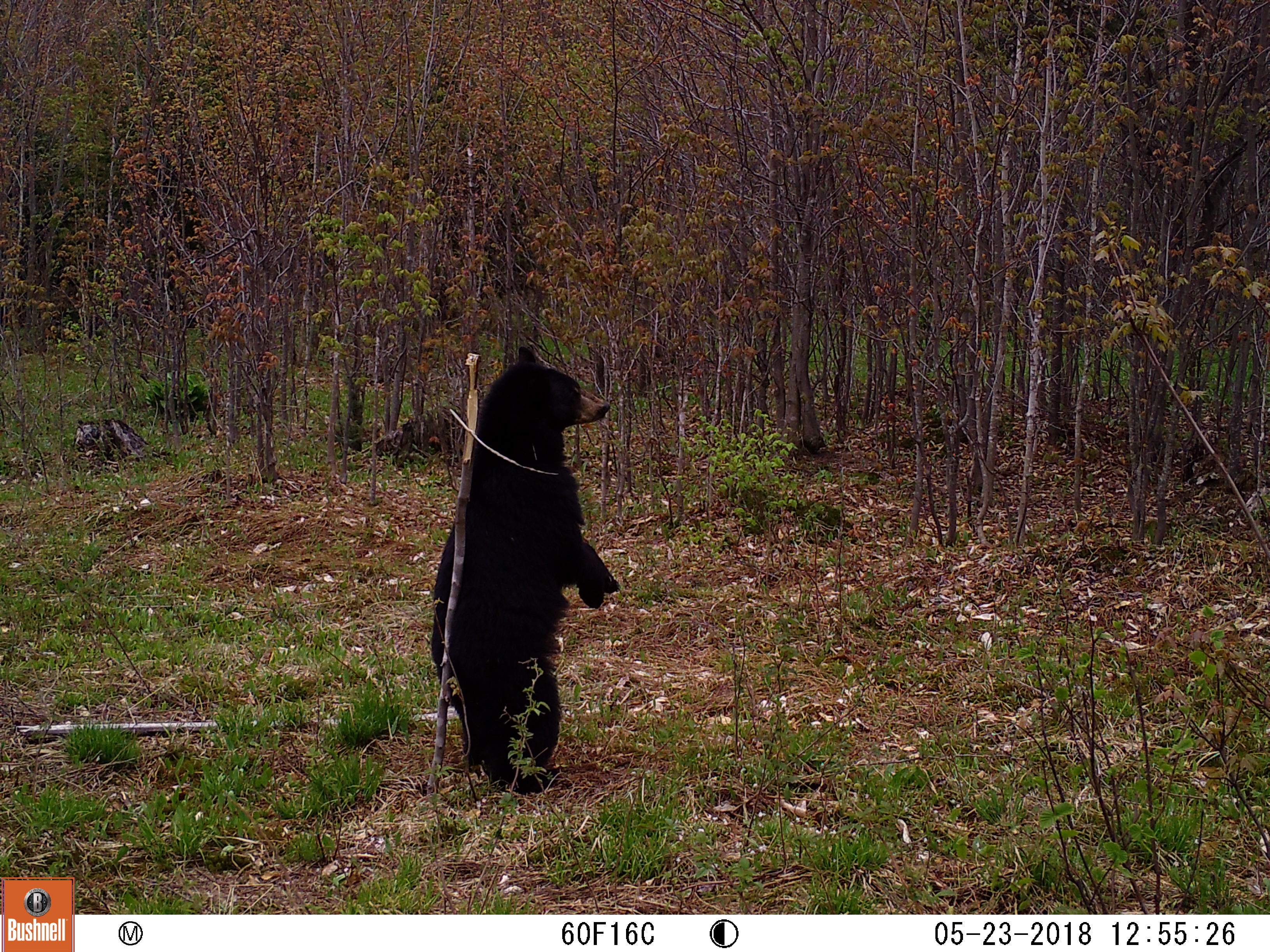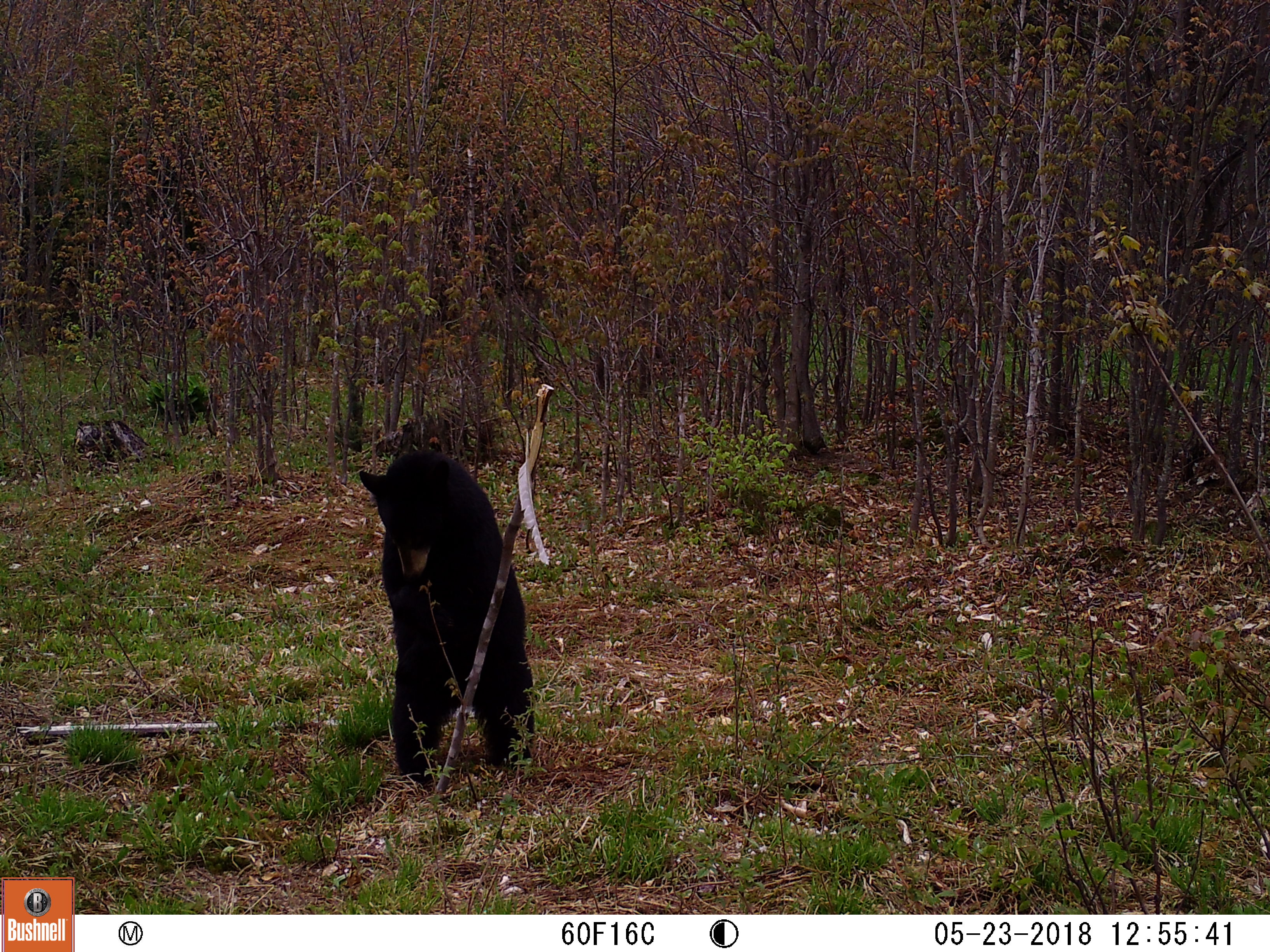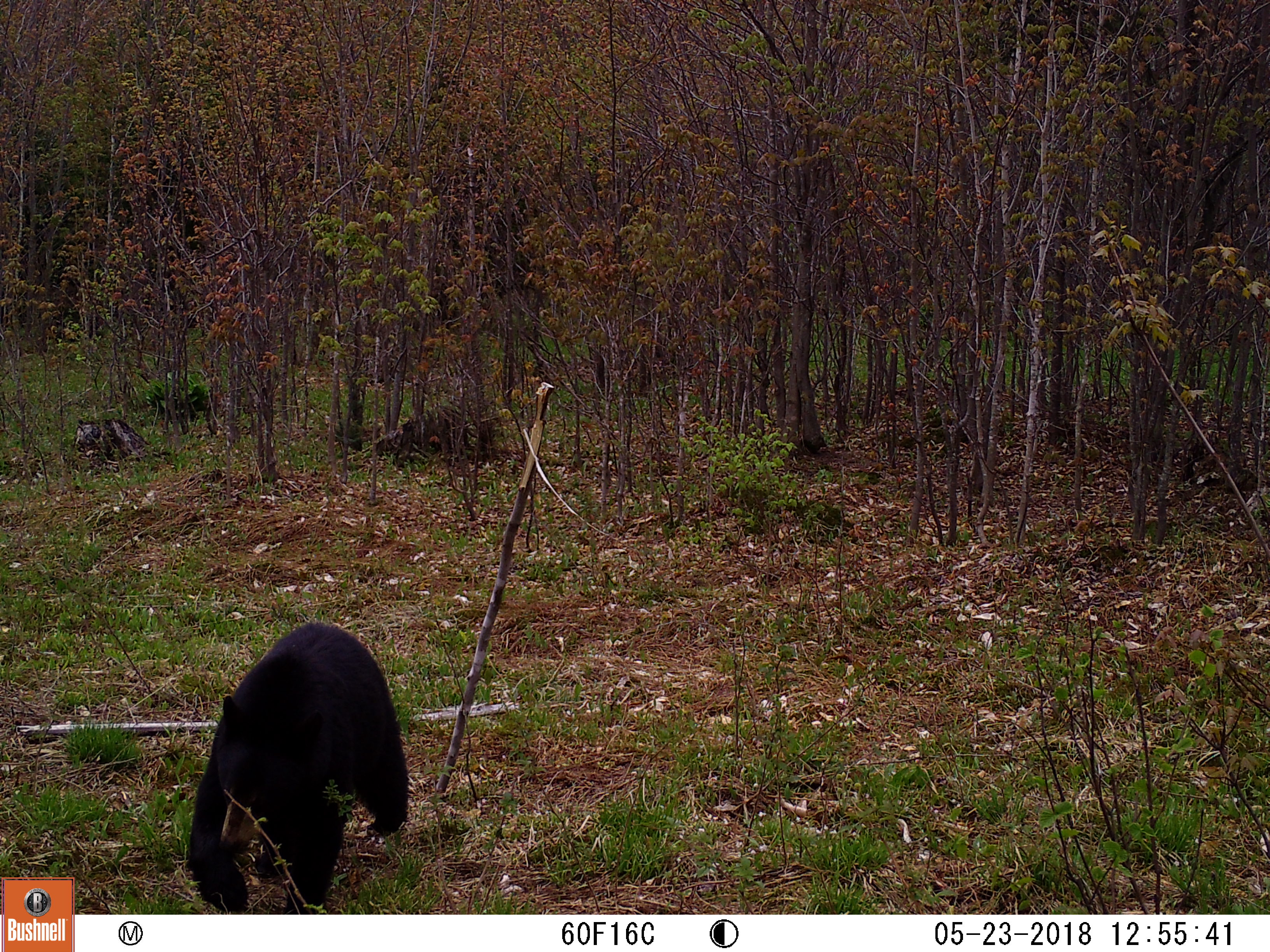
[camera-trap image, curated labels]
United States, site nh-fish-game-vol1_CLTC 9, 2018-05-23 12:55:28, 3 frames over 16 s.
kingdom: Animalia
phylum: Chordata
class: Mammalia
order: Carnivora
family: Ursidae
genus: Ursus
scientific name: Ursus americanus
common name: black bear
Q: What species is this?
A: Black bear (Ursus americanus).